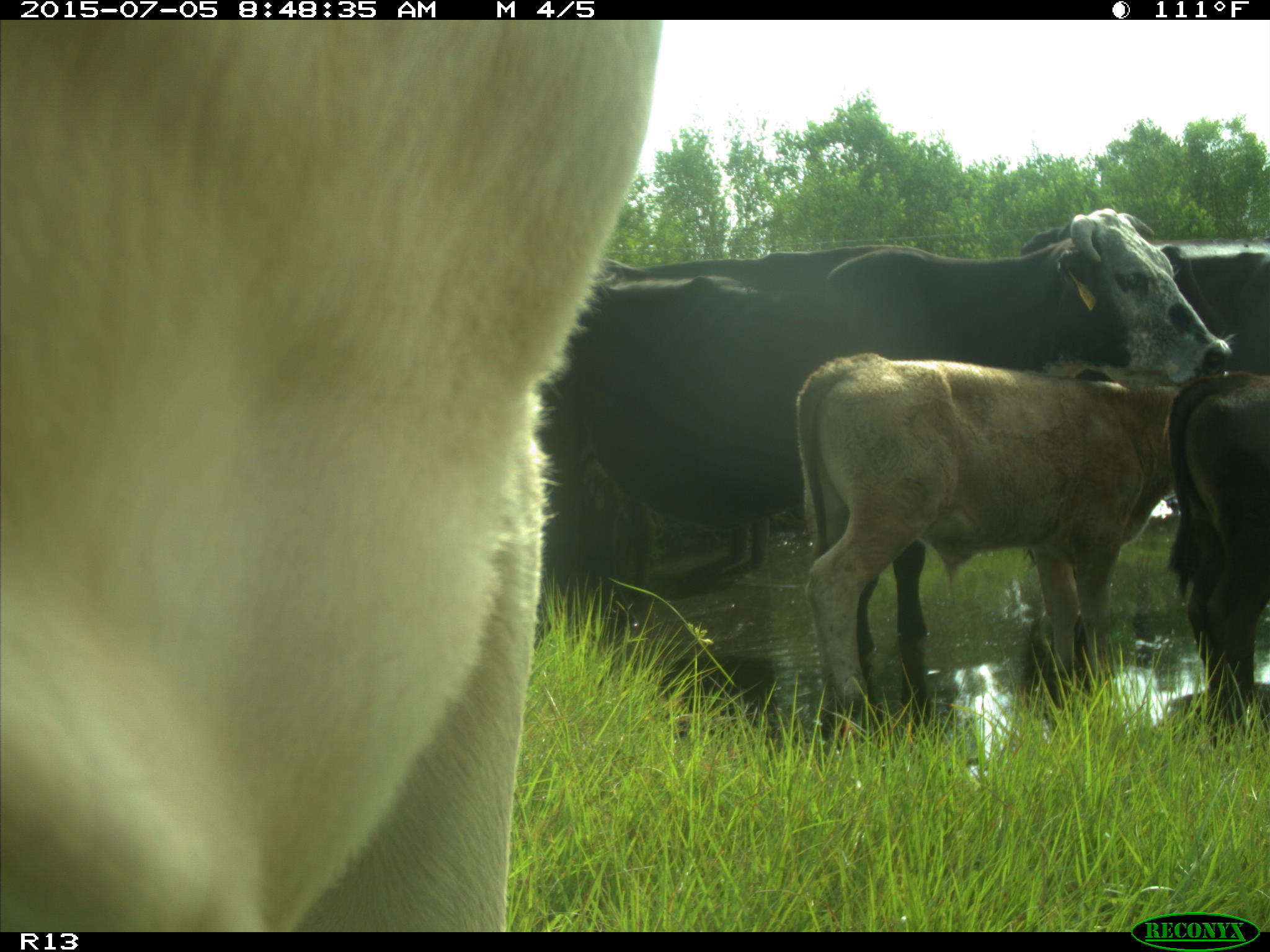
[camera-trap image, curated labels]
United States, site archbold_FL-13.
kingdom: Animalia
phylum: Chordata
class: Mammalia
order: Artiodactyla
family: Bovidae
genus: Bos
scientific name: Bos taurus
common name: domestic cow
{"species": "Bos taurus (domestic cow)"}